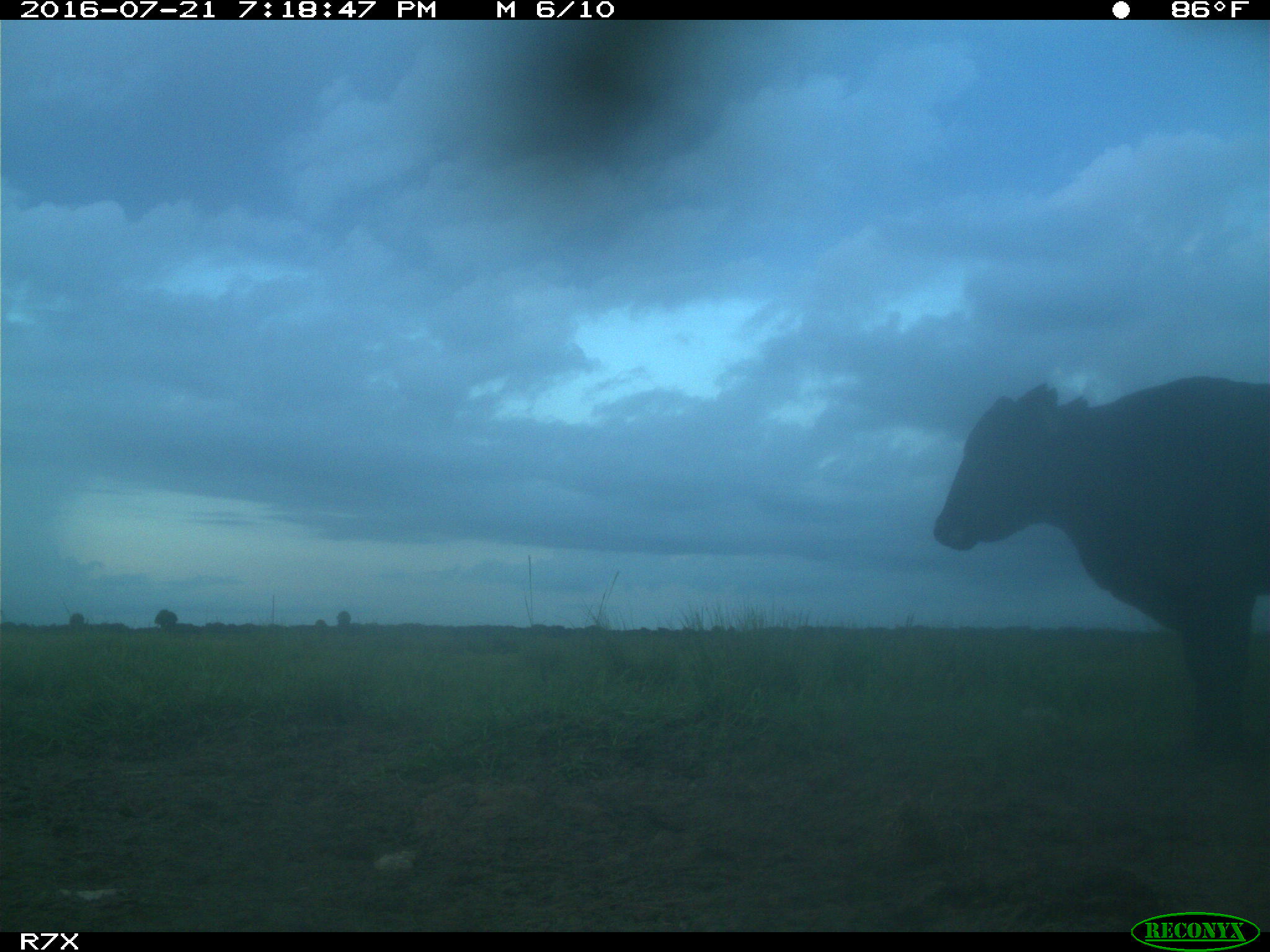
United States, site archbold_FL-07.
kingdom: Animalia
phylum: Chordata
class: Mammalia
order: Artiodactyla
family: Bovidae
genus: Bos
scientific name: Bos taurus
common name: domestic cow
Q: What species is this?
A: Bos taurus (domestic cow).